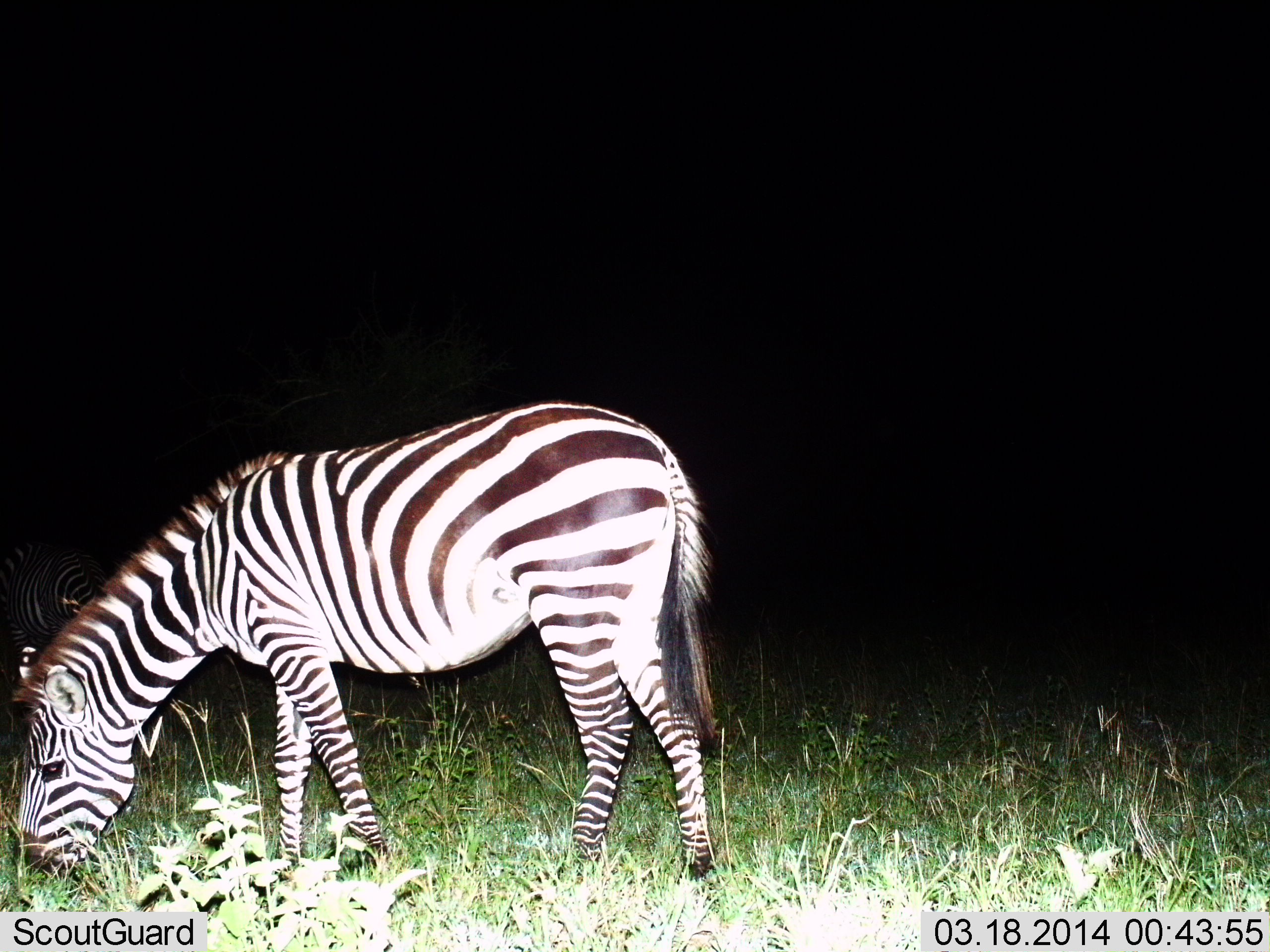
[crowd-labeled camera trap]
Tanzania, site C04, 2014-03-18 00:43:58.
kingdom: Animalia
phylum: Chordata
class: Mammalia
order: Perissodactyla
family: Equidae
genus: Equus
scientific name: Equus quagga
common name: plains zebra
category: zebra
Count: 1.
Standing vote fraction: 56%.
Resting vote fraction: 0%.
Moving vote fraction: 0%.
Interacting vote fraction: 0%.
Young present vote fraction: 0%.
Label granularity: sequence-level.